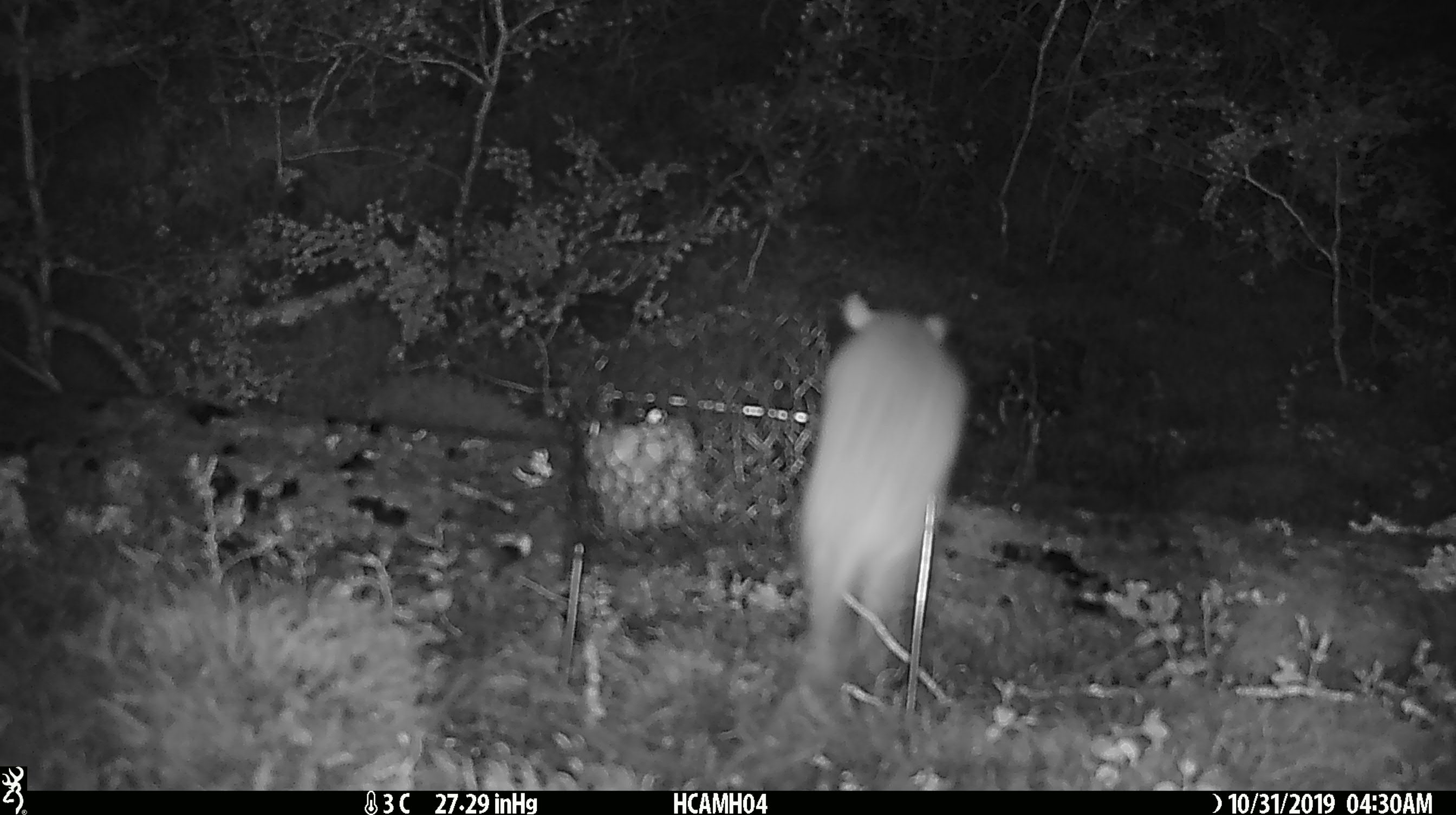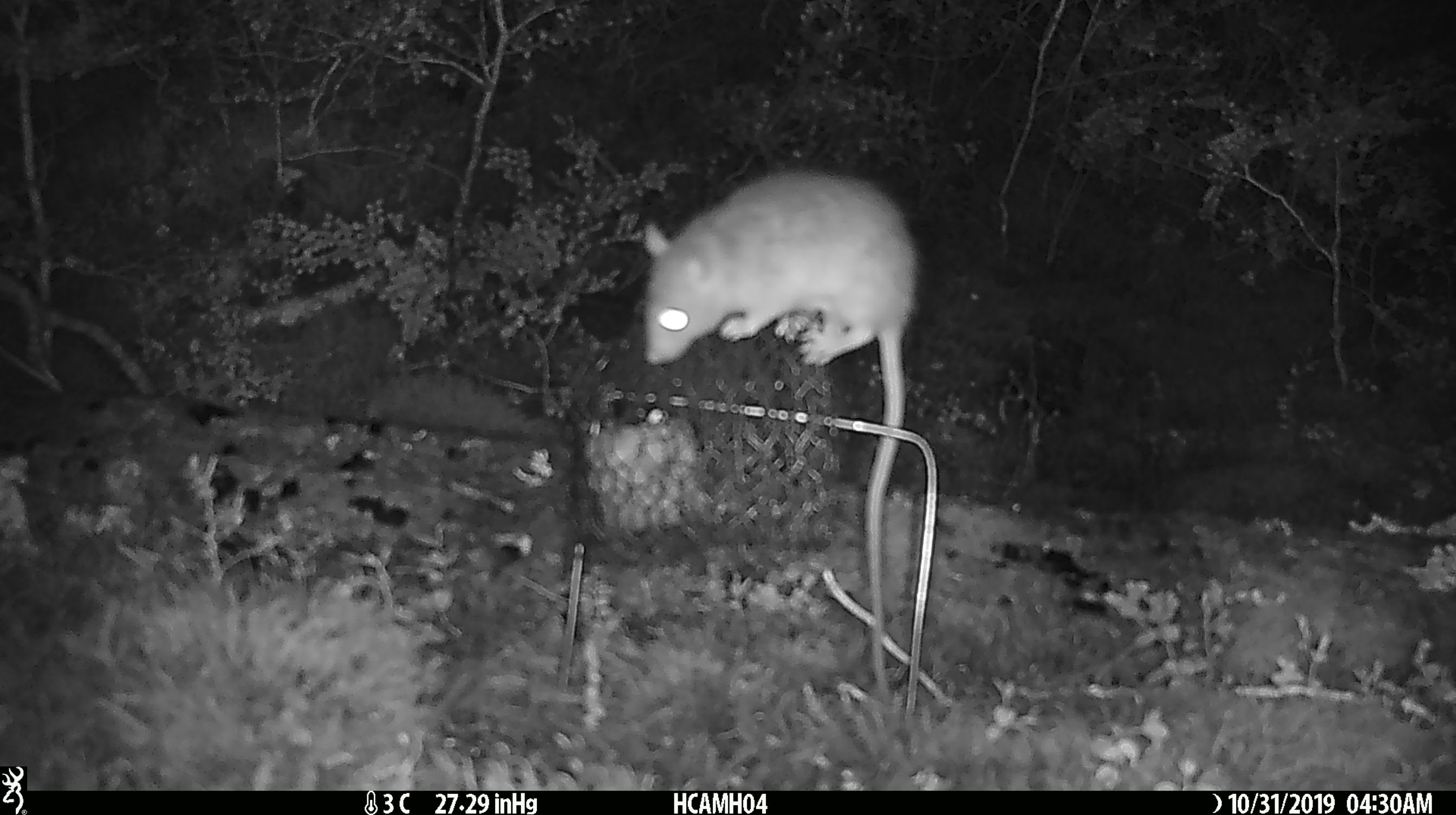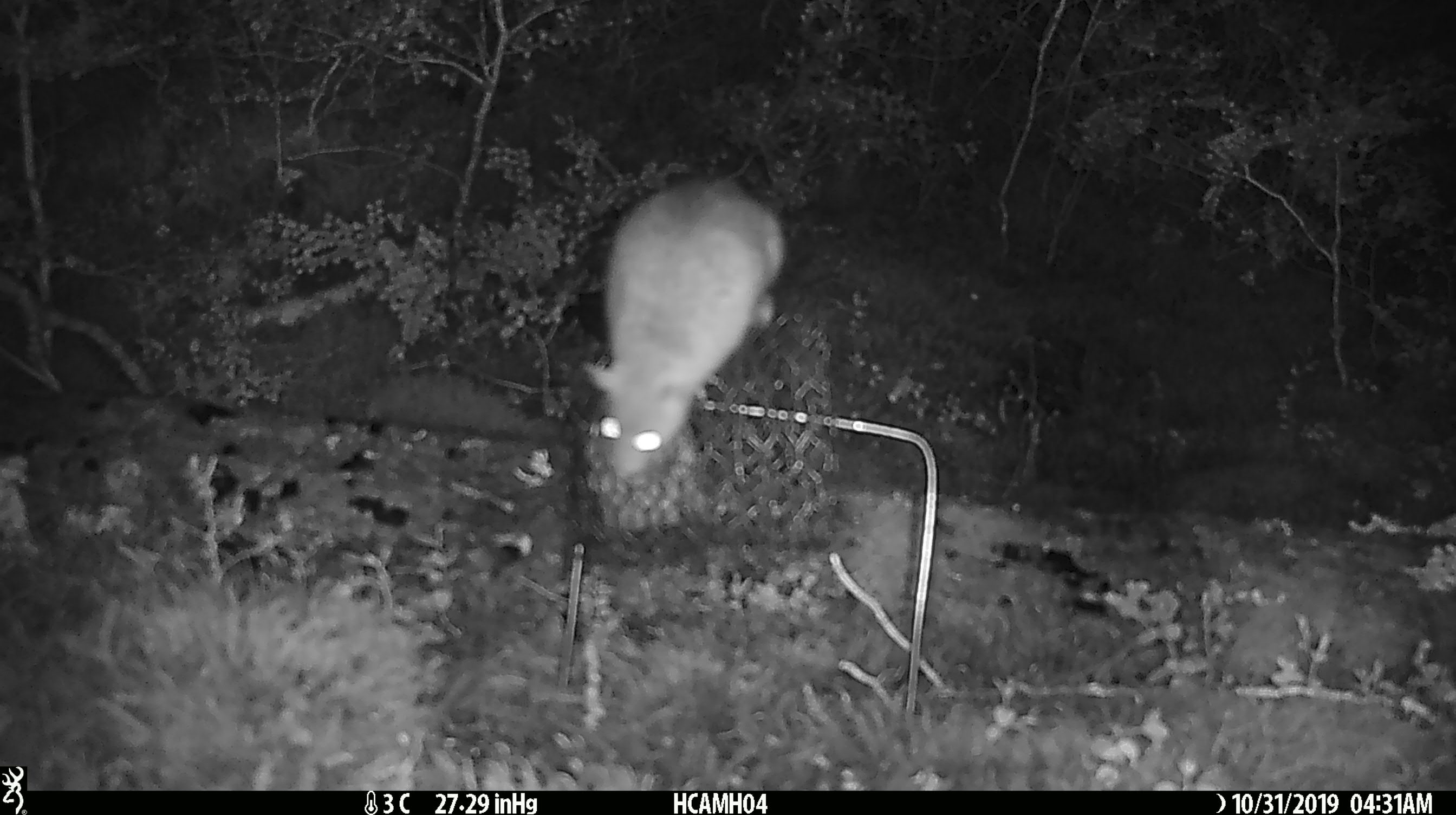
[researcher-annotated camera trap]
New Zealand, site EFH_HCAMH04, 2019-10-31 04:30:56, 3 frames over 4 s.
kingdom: Animalia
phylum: Chordata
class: Mammalia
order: Rodentia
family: Muridae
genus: Rattus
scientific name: Rattus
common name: rat